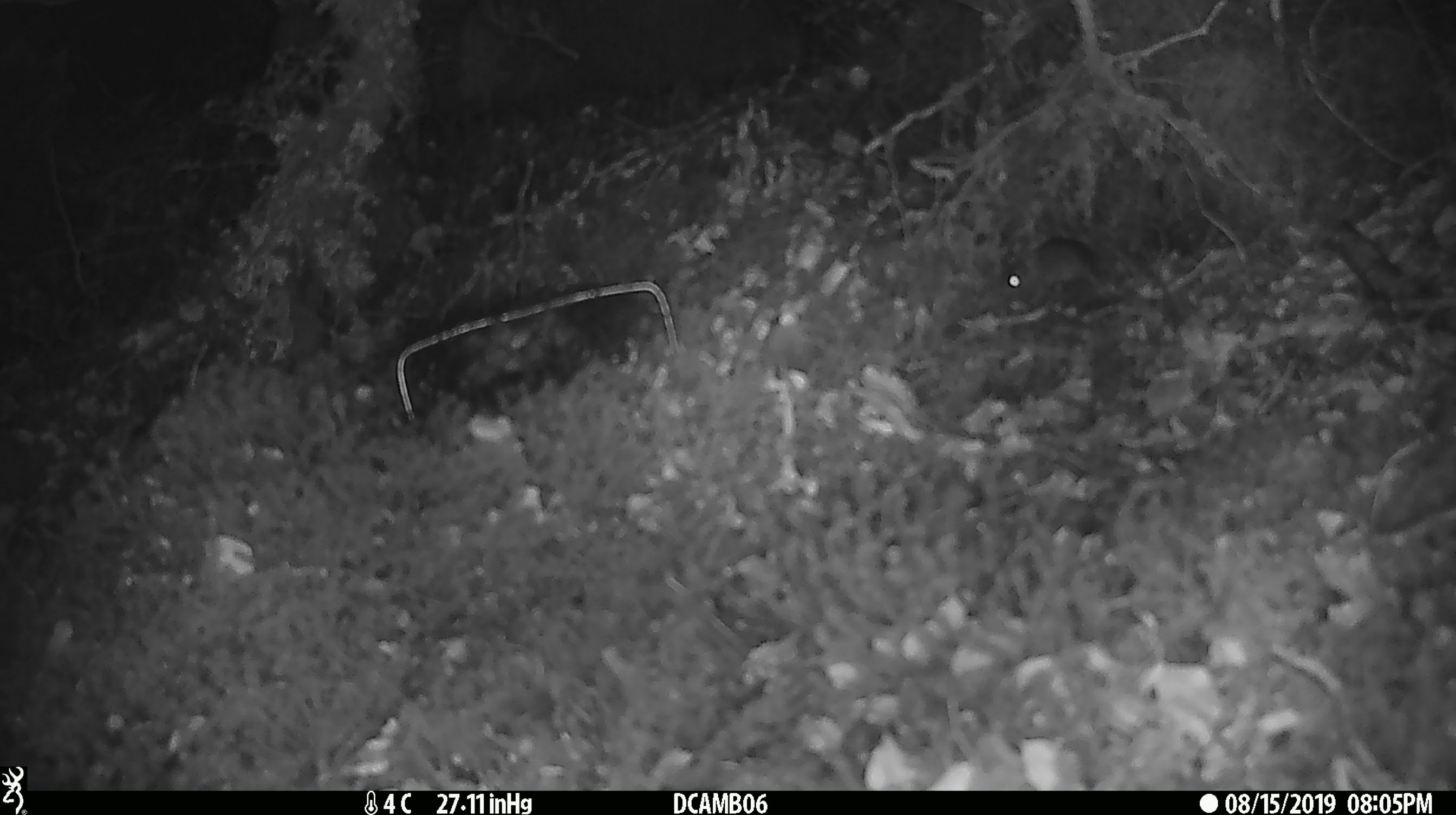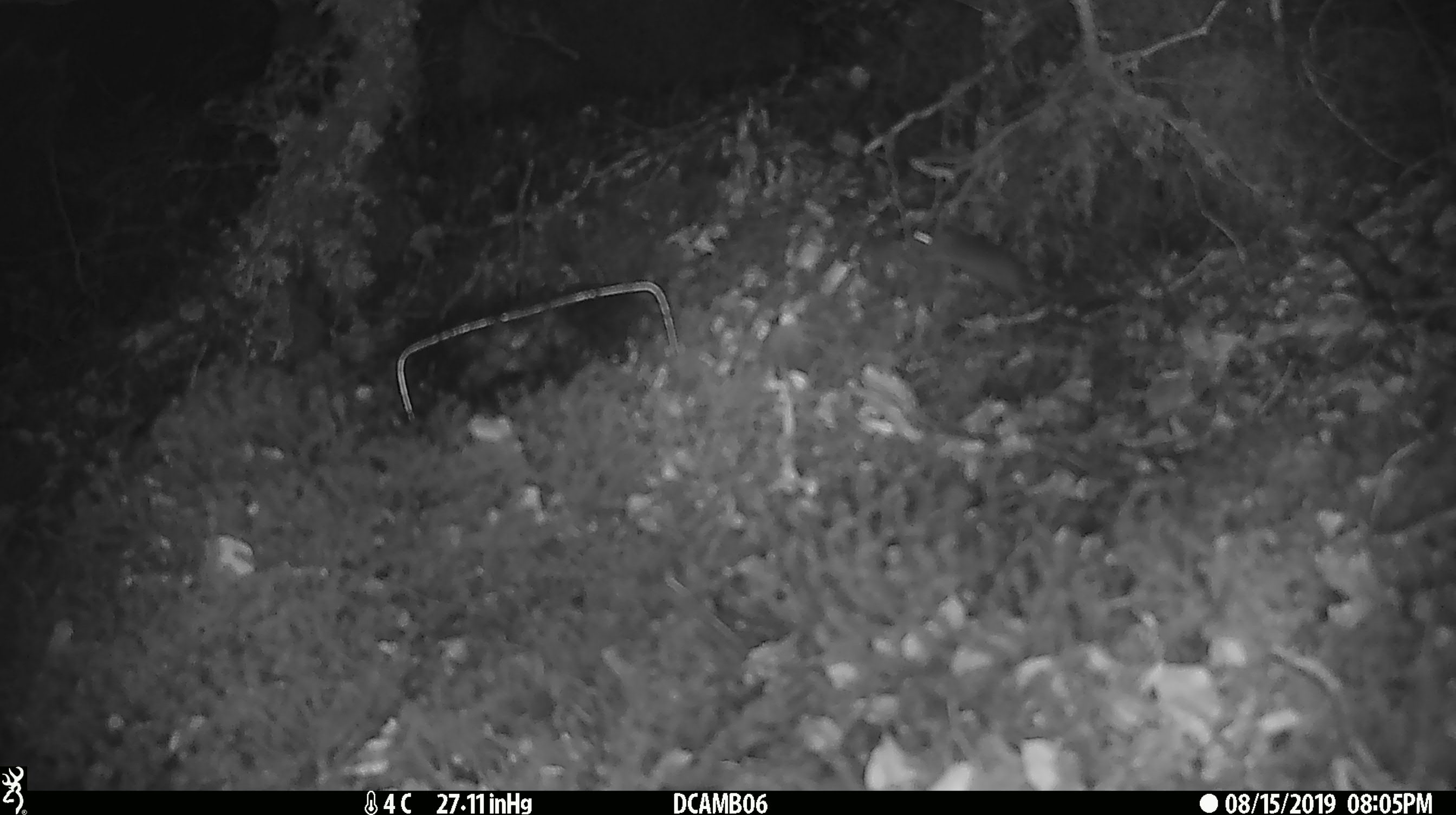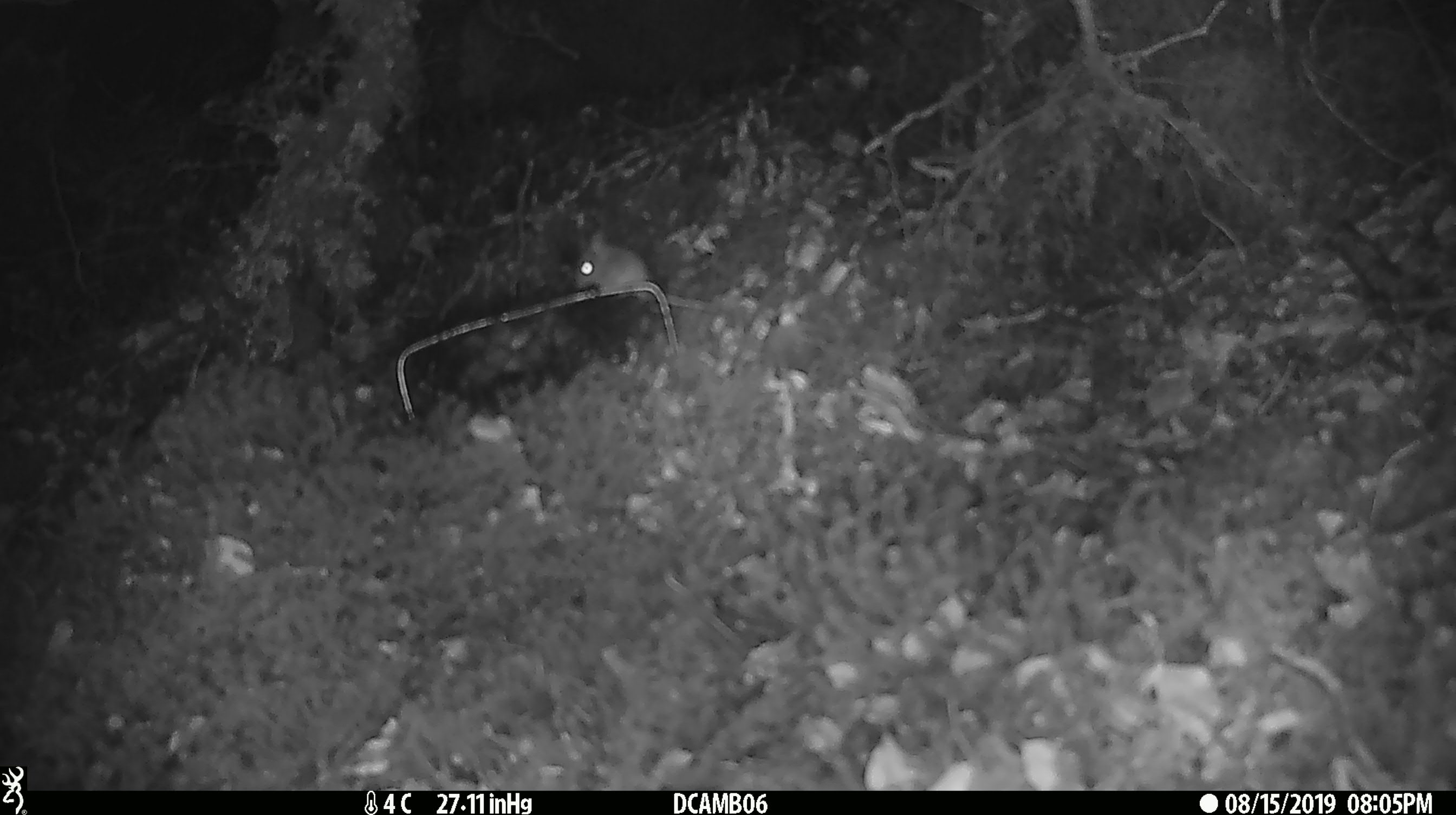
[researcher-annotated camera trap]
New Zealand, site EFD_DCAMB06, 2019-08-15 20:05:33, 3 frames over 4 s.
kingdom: Animalia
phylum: Chordata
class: Mammalia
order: Rodentia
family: Muridae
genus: Mus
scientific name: Mus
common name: mouse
Mouse (Mus).